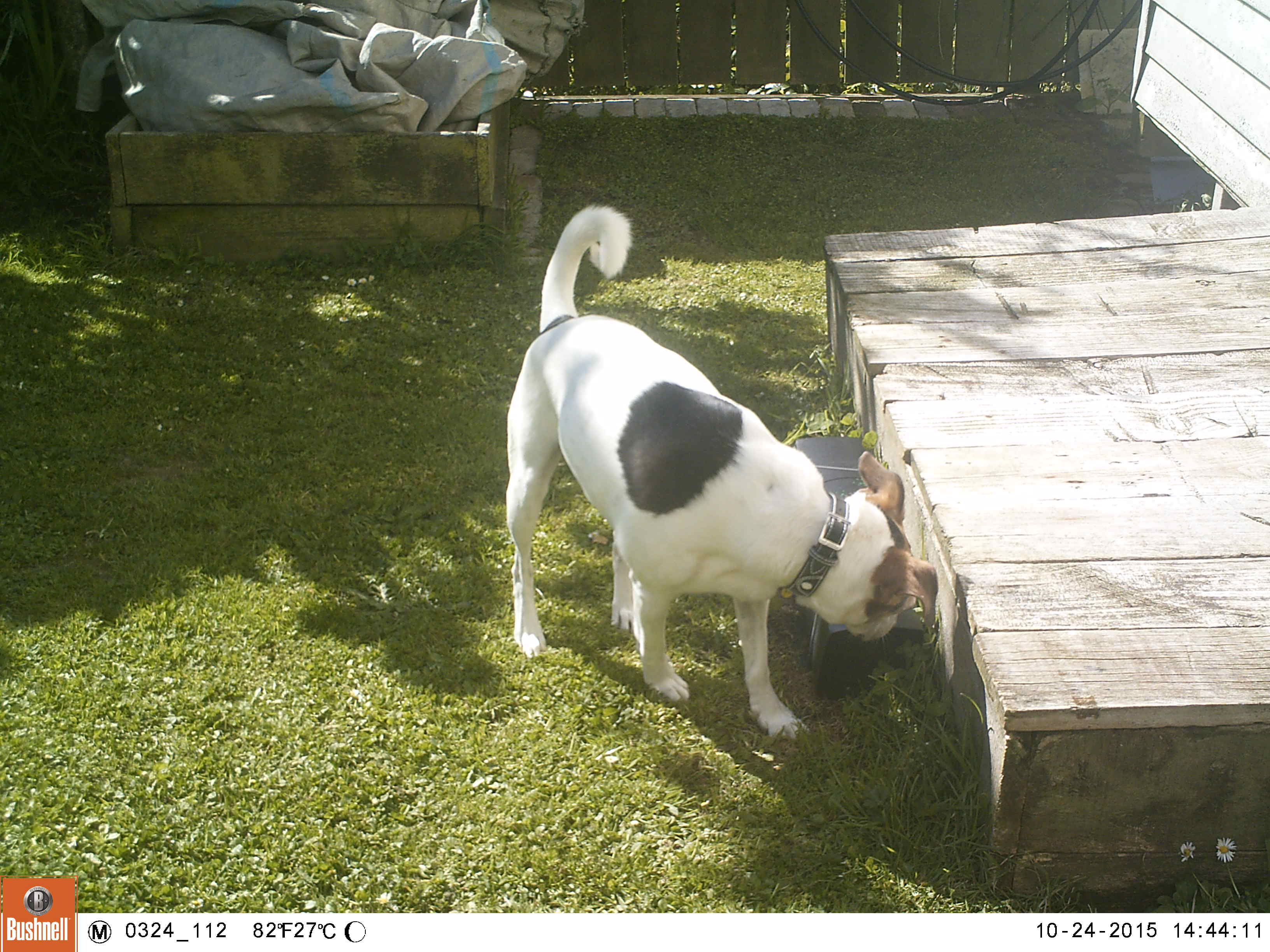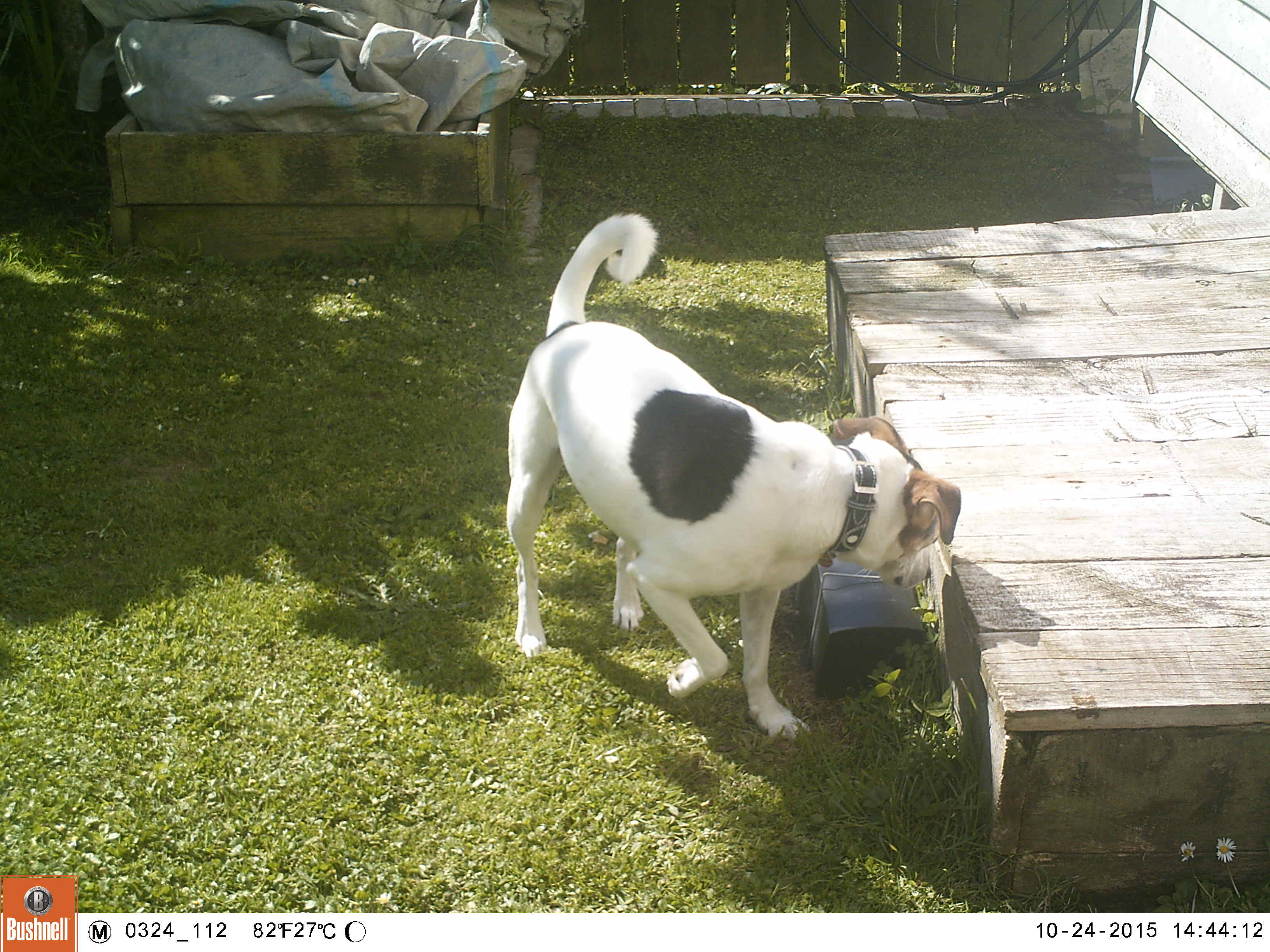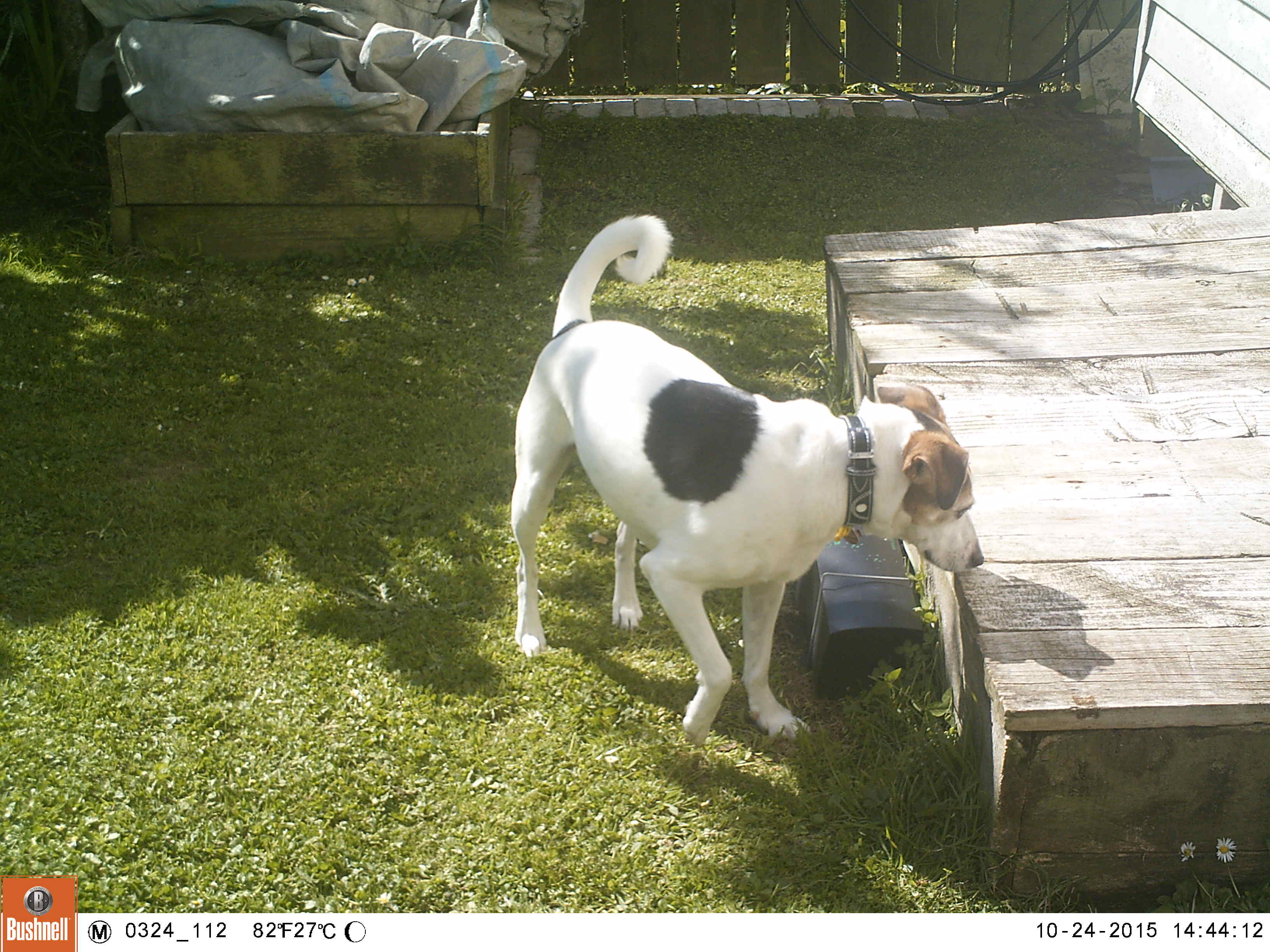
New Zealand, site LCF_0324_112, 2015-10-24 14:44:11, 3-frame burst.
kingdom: Animalia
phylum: Chordata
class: Mammalia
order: Carnivora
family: Canidae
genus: Canis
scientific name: Canis familiaris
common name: domestic dog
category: dog